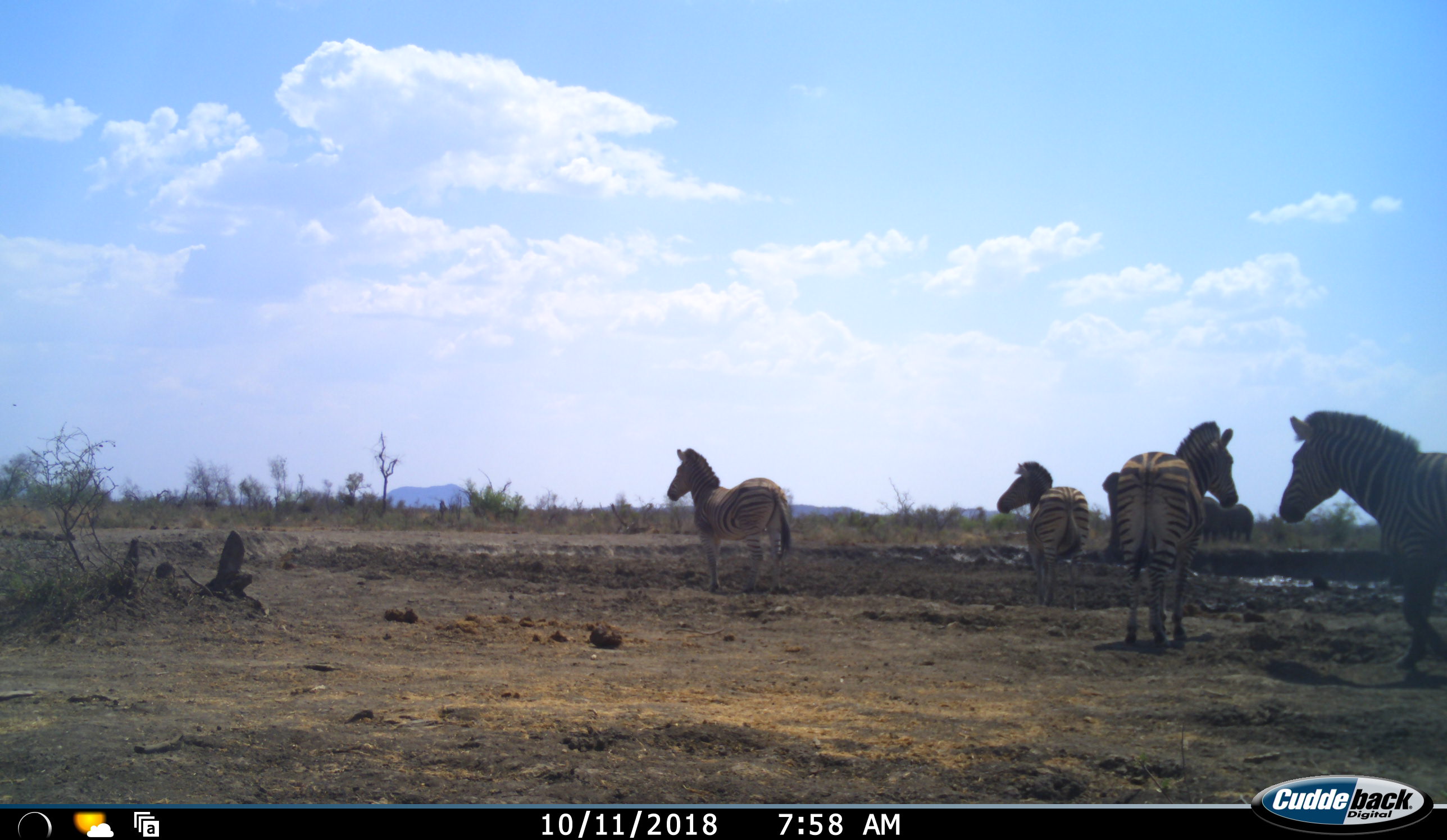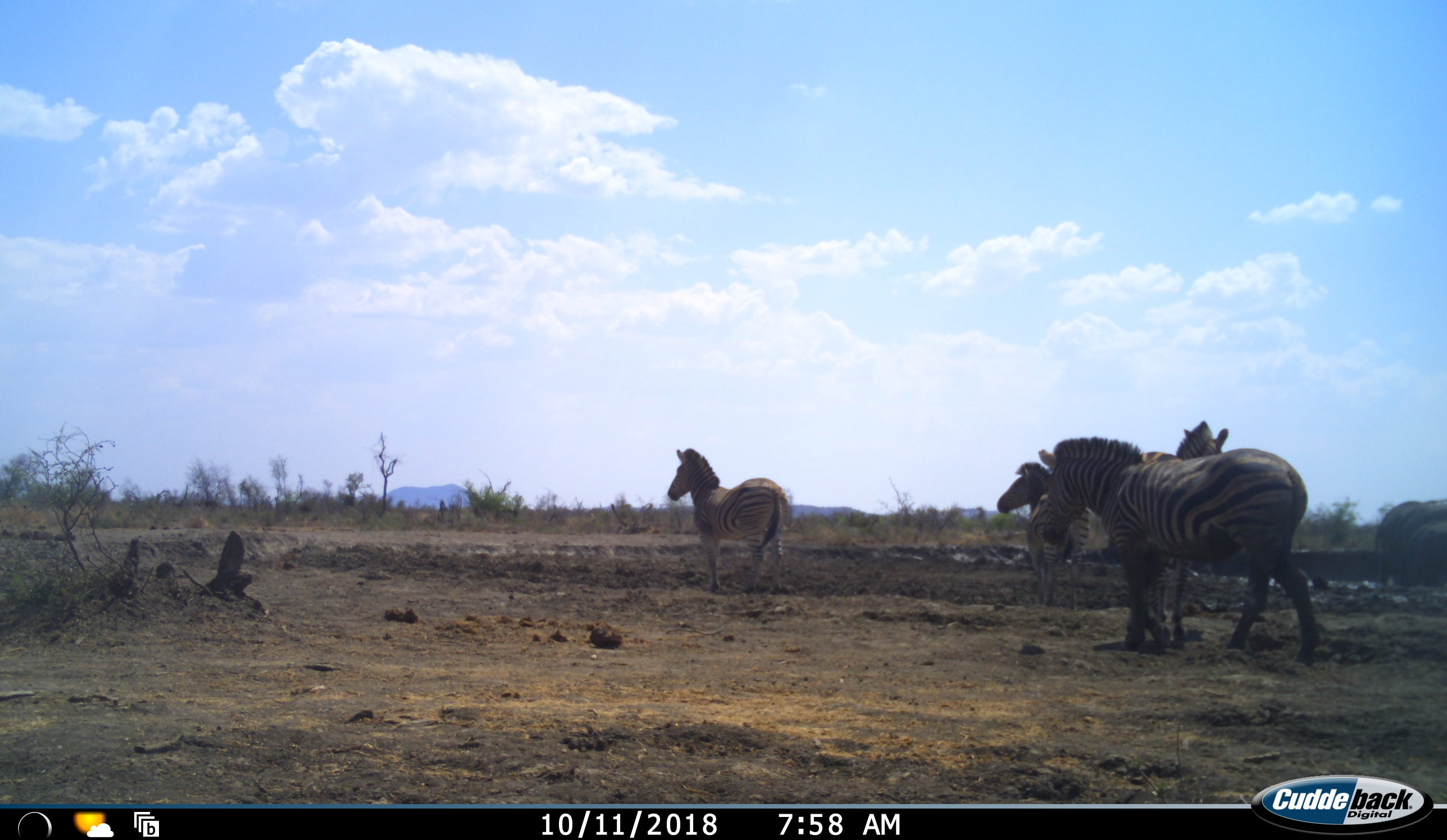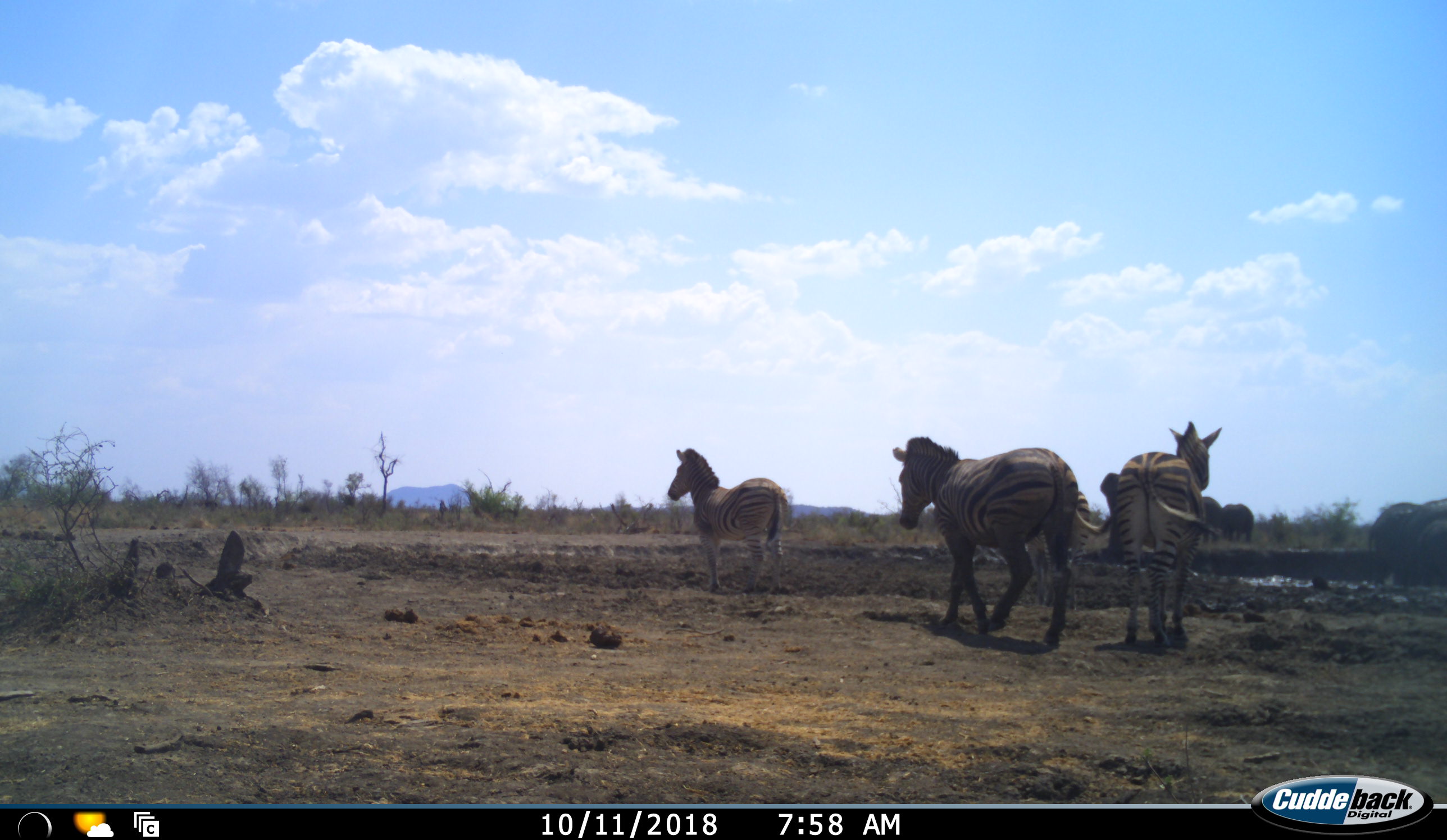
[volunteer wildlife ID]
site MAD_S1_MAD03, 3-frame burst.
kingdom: Animalia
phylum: Chordata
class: Mammalia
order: Proboscidea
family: Elephantidae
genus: Loxodonta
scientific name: Loxodonta africana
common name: african bush elephant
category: elephant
Elephant (african bush elephant) (Loxodonta africana), count 3. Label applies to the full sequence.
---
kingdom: Animalia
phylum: Chordata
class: Mammalia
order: Perissodactyla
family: Equidae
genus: Equus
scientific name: Equus quagga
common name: plains zebra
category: zebraplains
Zebraplains (plains zebra) (Equus quagga), count 4. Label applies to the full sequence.